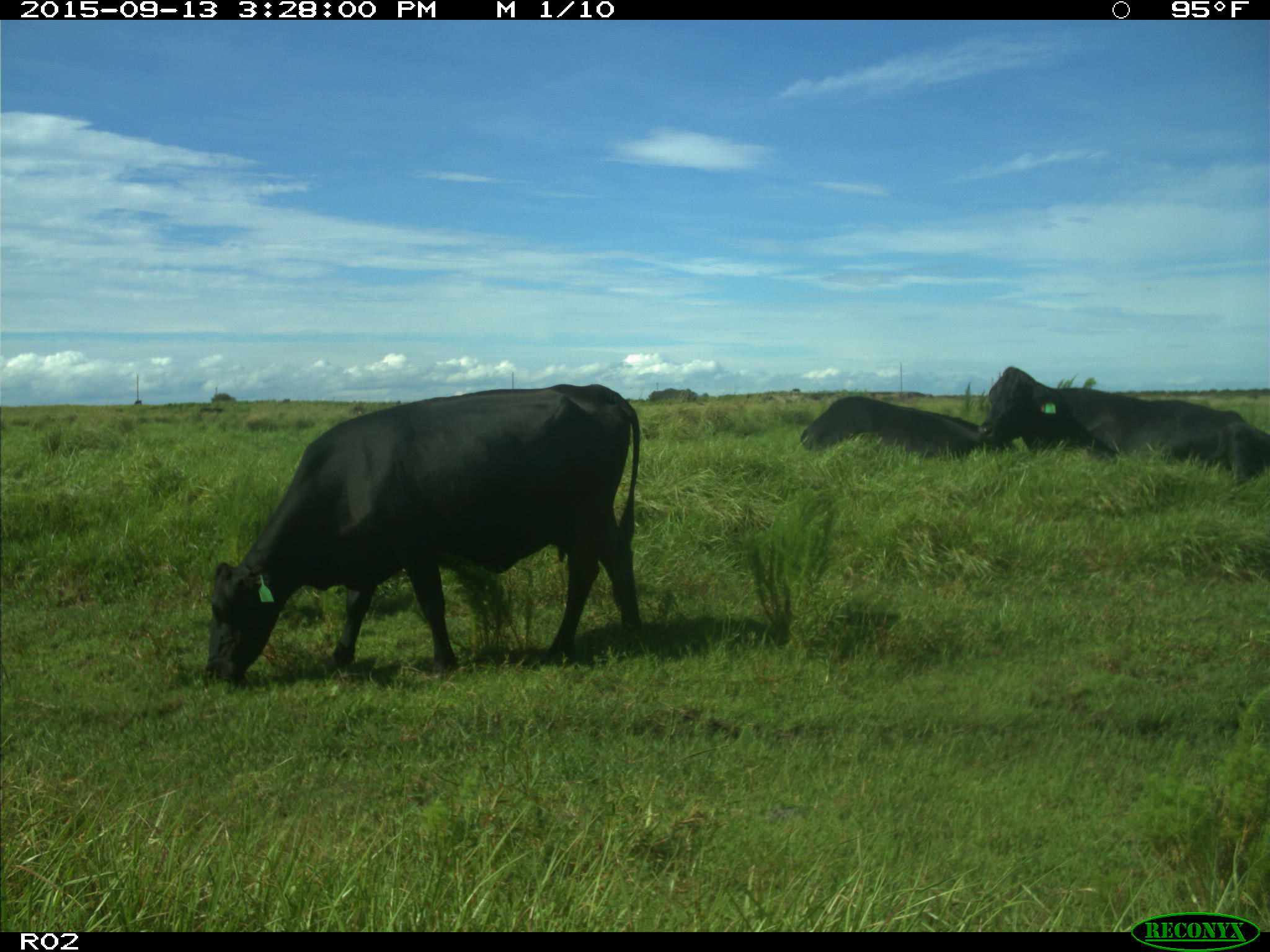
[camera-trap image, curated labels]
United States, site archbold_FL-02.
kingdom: Animalia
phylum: Chordata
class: Mammalia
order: Artiodactyla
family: Bovidae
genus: Bos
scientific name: Bos taurus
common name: domestic cow